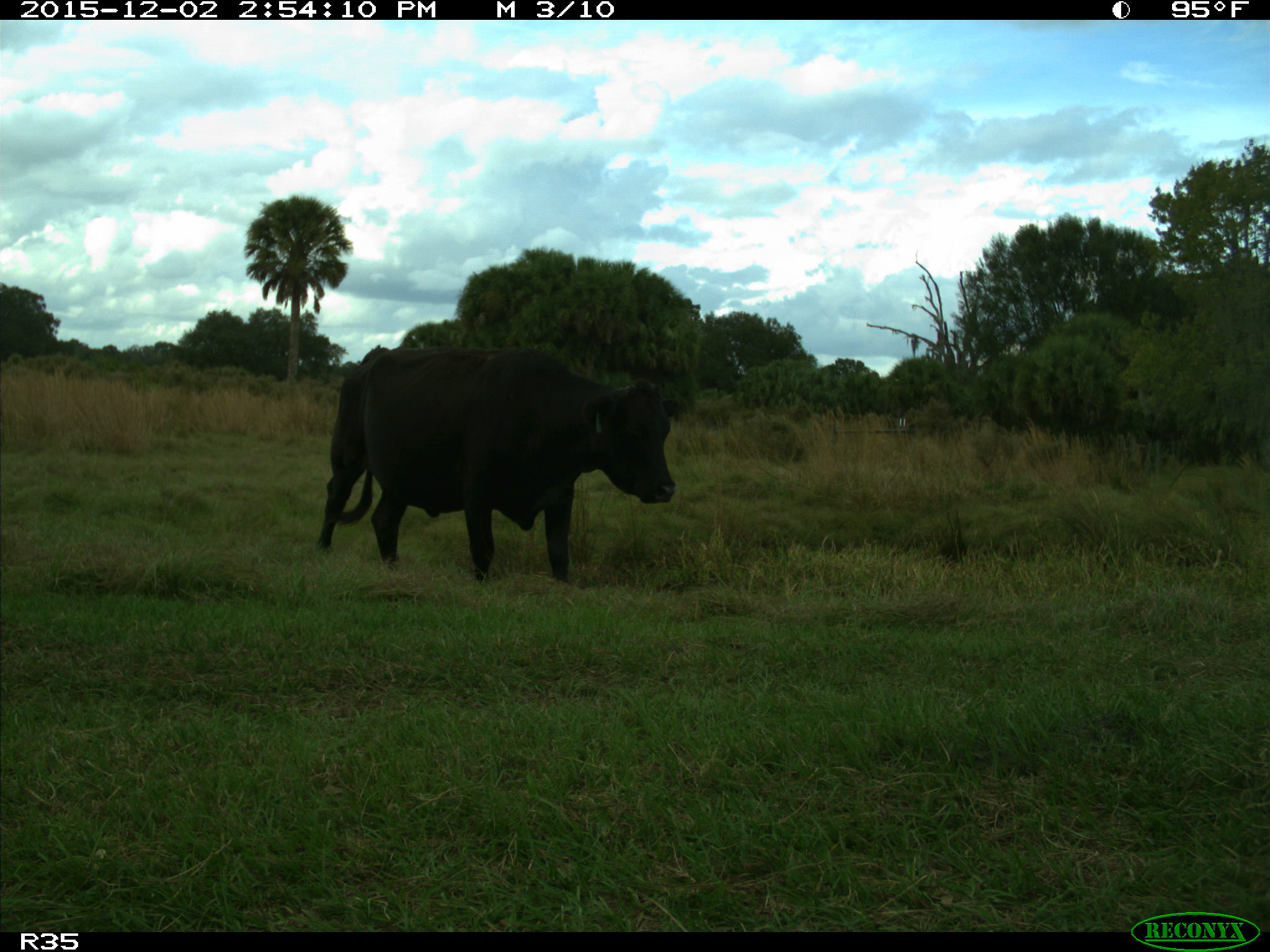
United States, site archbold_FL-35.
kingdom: Animalia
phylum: Chordata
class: Mammalia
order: Artiodactyla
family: Bovidae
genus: Bos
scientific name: Bos taurus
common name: domestic cow